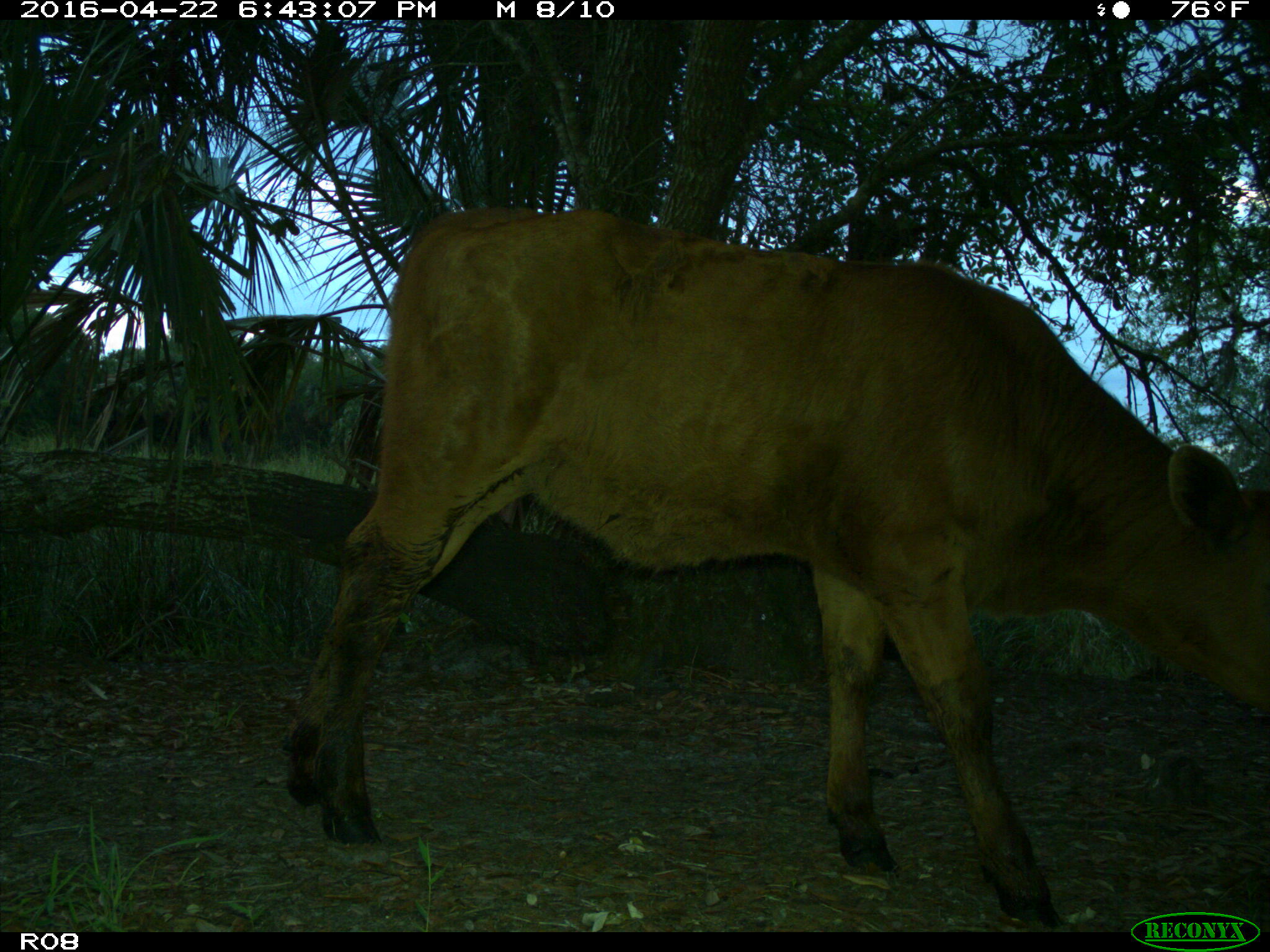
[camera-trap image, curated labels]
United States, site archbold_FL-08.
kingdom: Animalia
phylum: Chordata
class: Mammalia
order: Artiodactyla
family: Bovidae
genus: Bos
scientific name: Bos taurus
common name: domestic cow